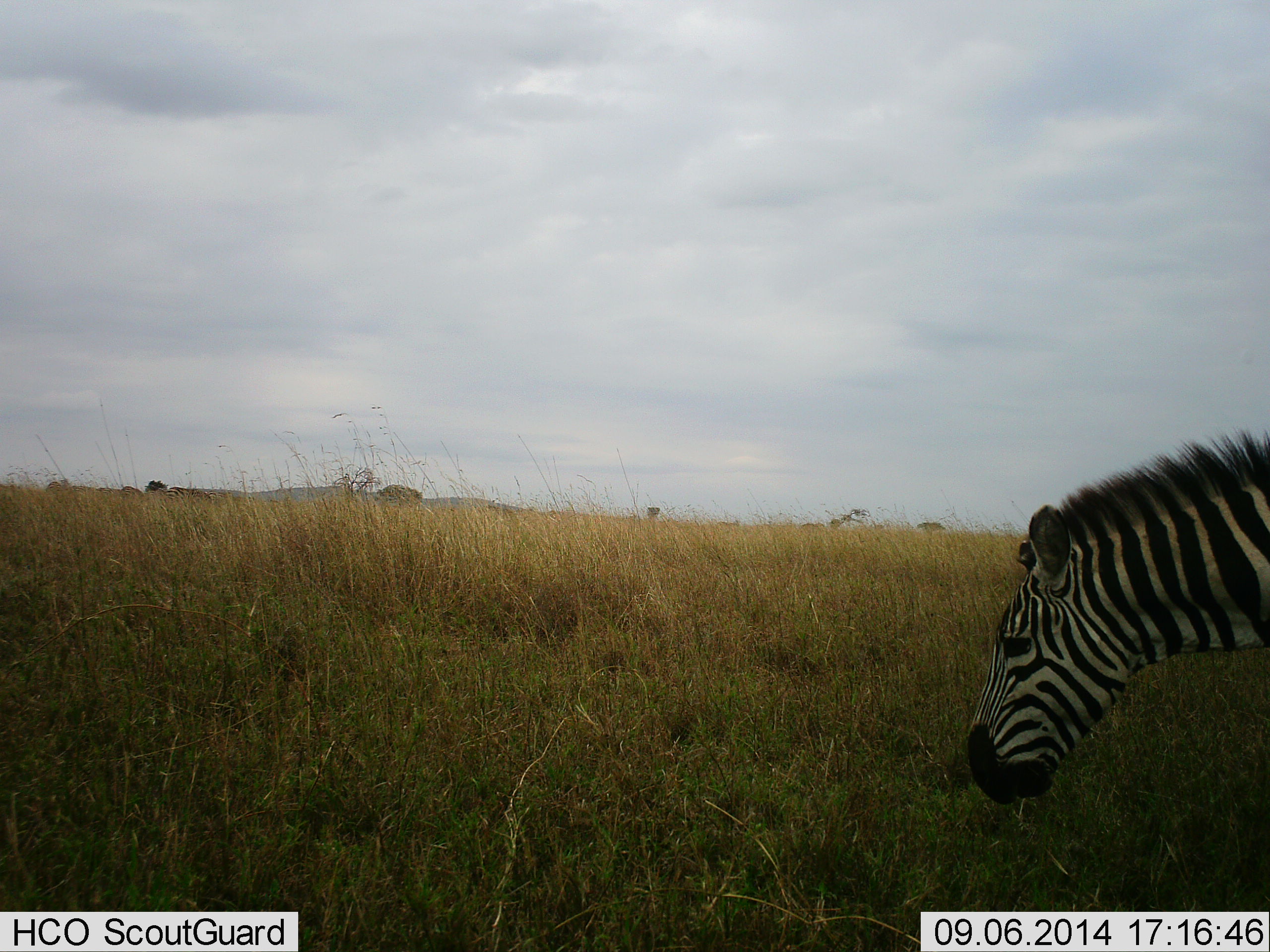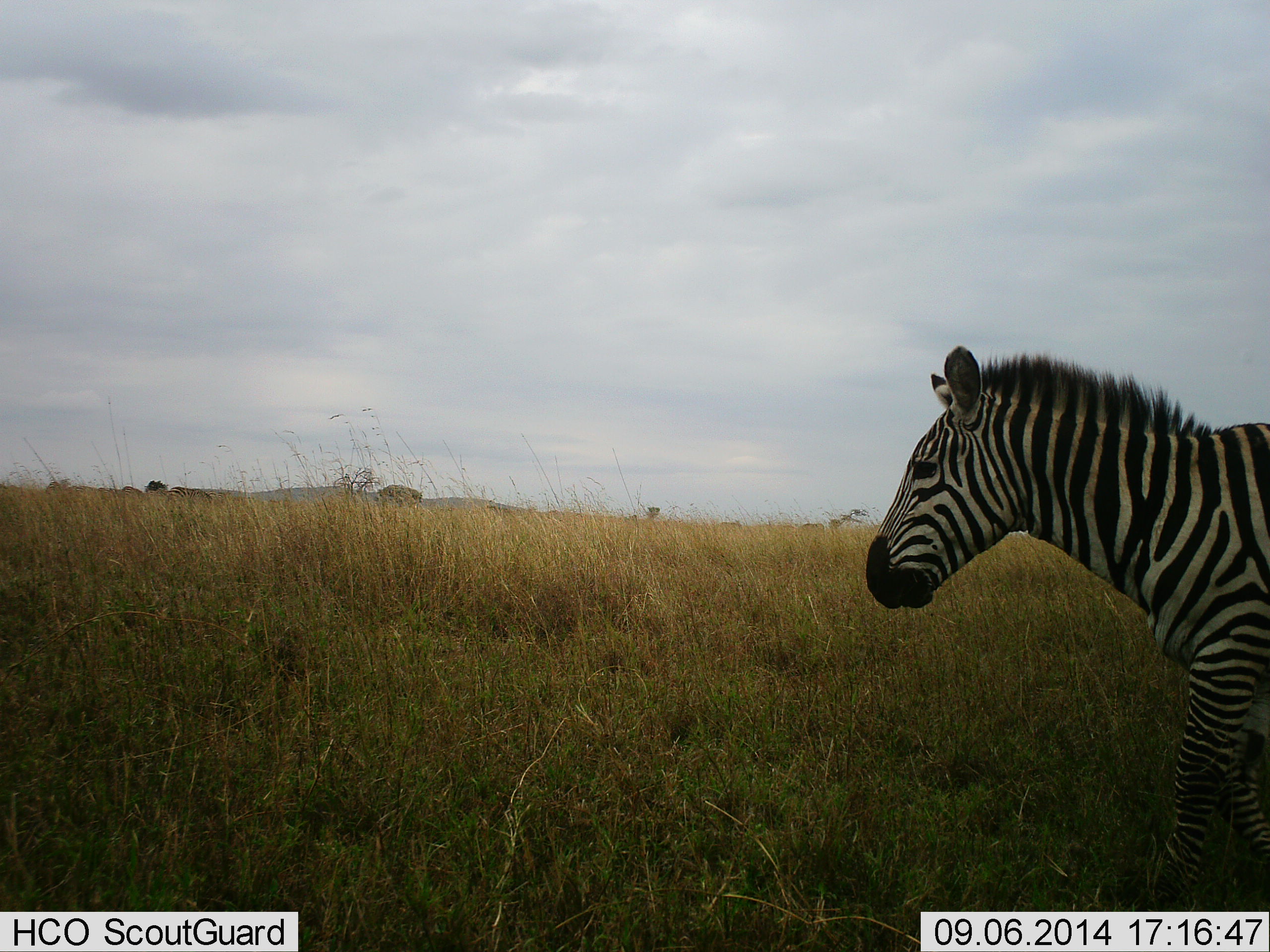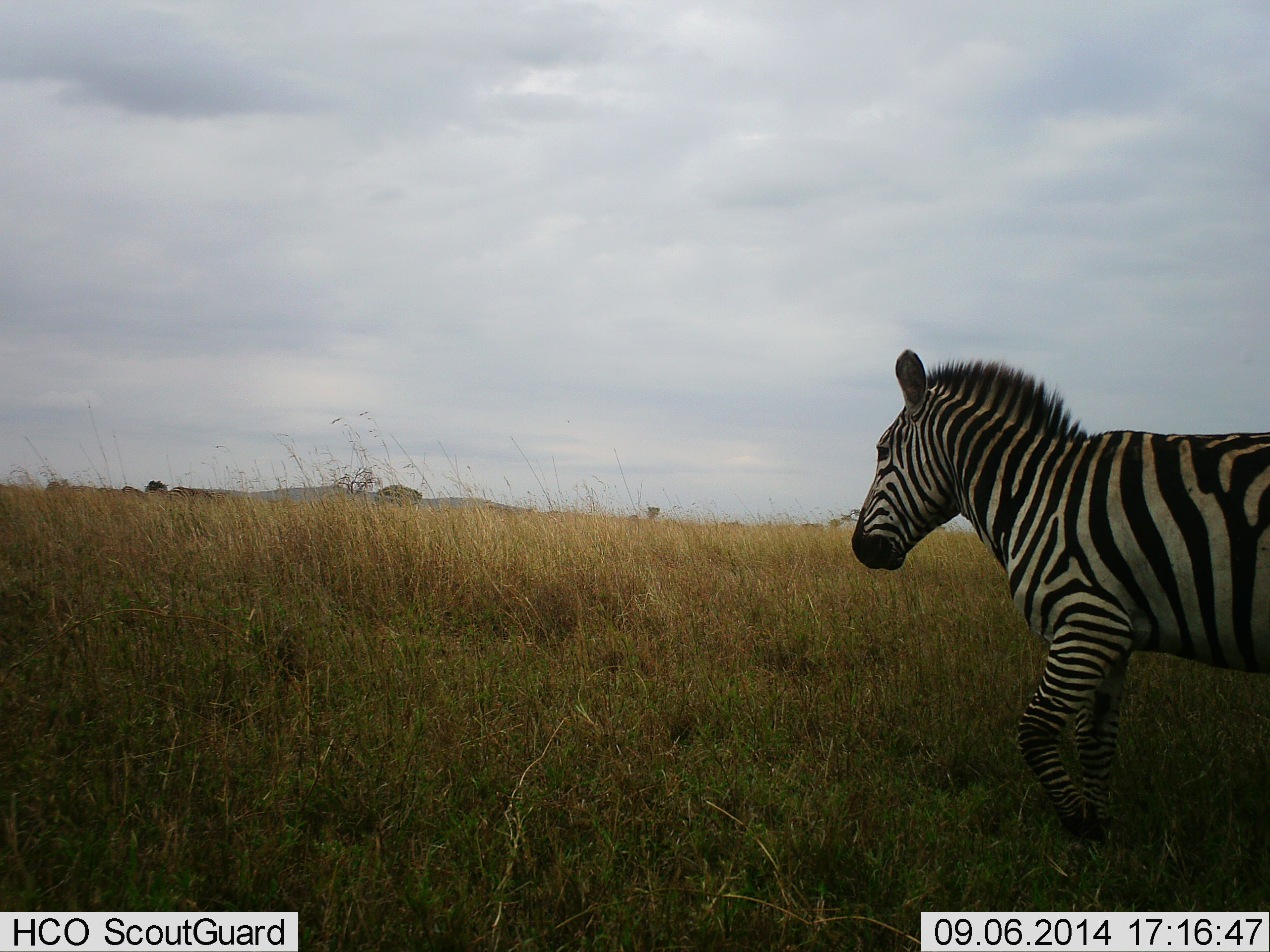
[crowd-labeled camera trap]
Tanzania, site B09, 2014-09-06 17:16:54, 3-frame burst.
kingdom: Animalia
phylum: Chordata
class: Mammalia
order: Perissodactyla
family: Equidae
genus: Equus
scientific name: Equus quagga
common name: plains zebra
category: zebra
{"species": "zebra (plains zebra) (Equus quagga)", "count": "1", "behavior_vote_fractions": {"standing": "18%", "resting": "0%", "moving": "100%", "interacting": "0%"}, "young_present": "0%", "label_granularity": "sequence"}